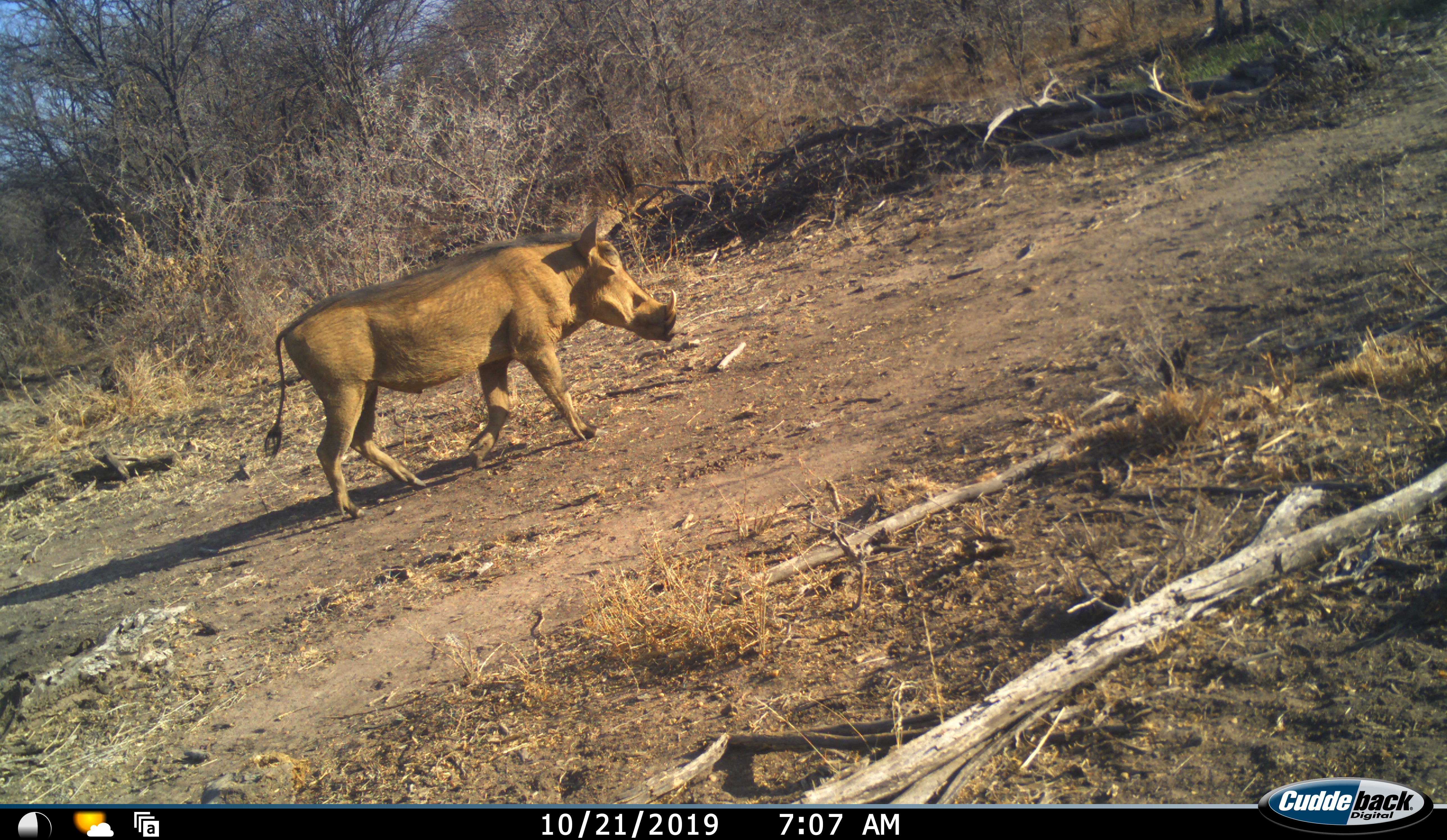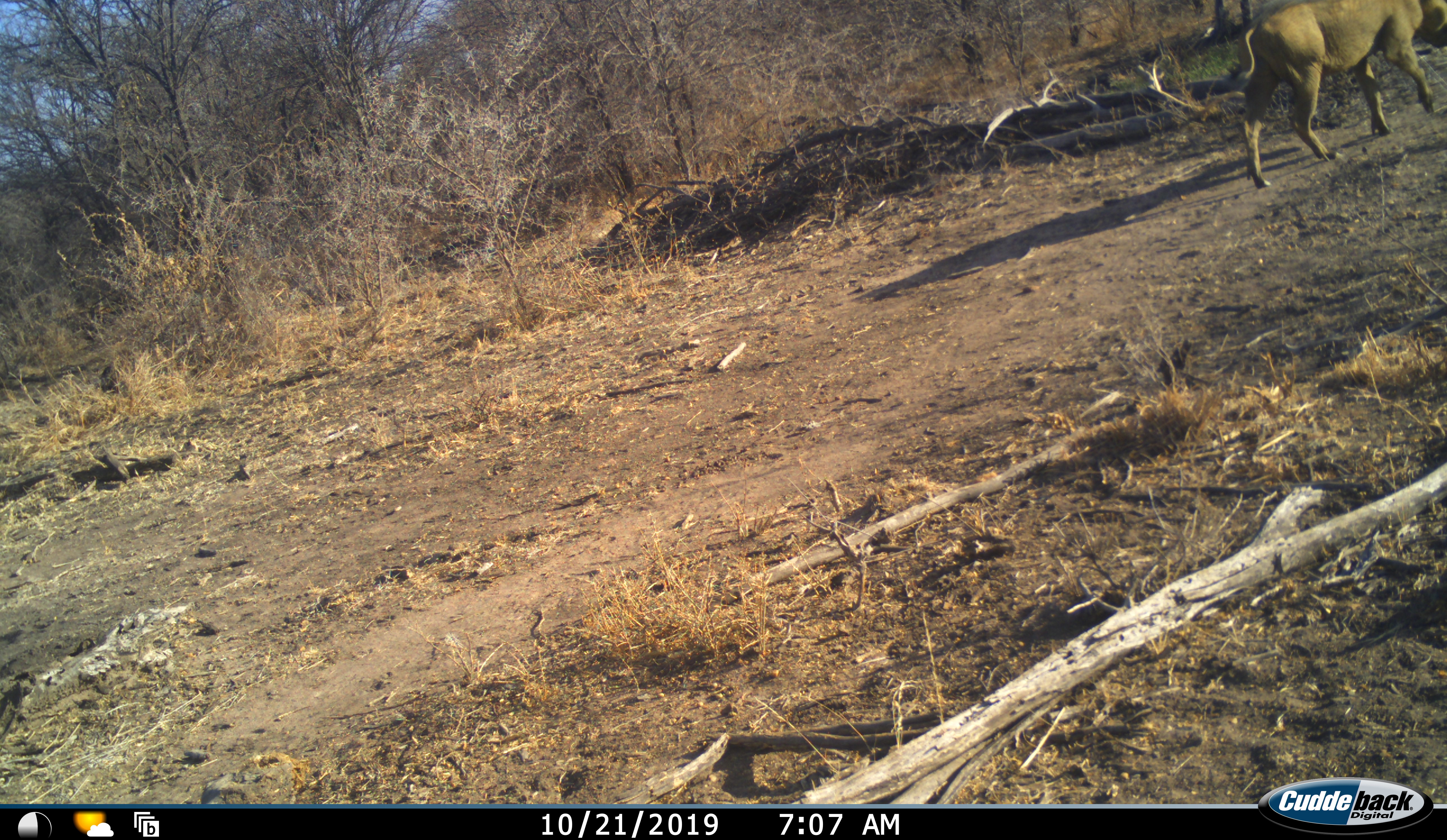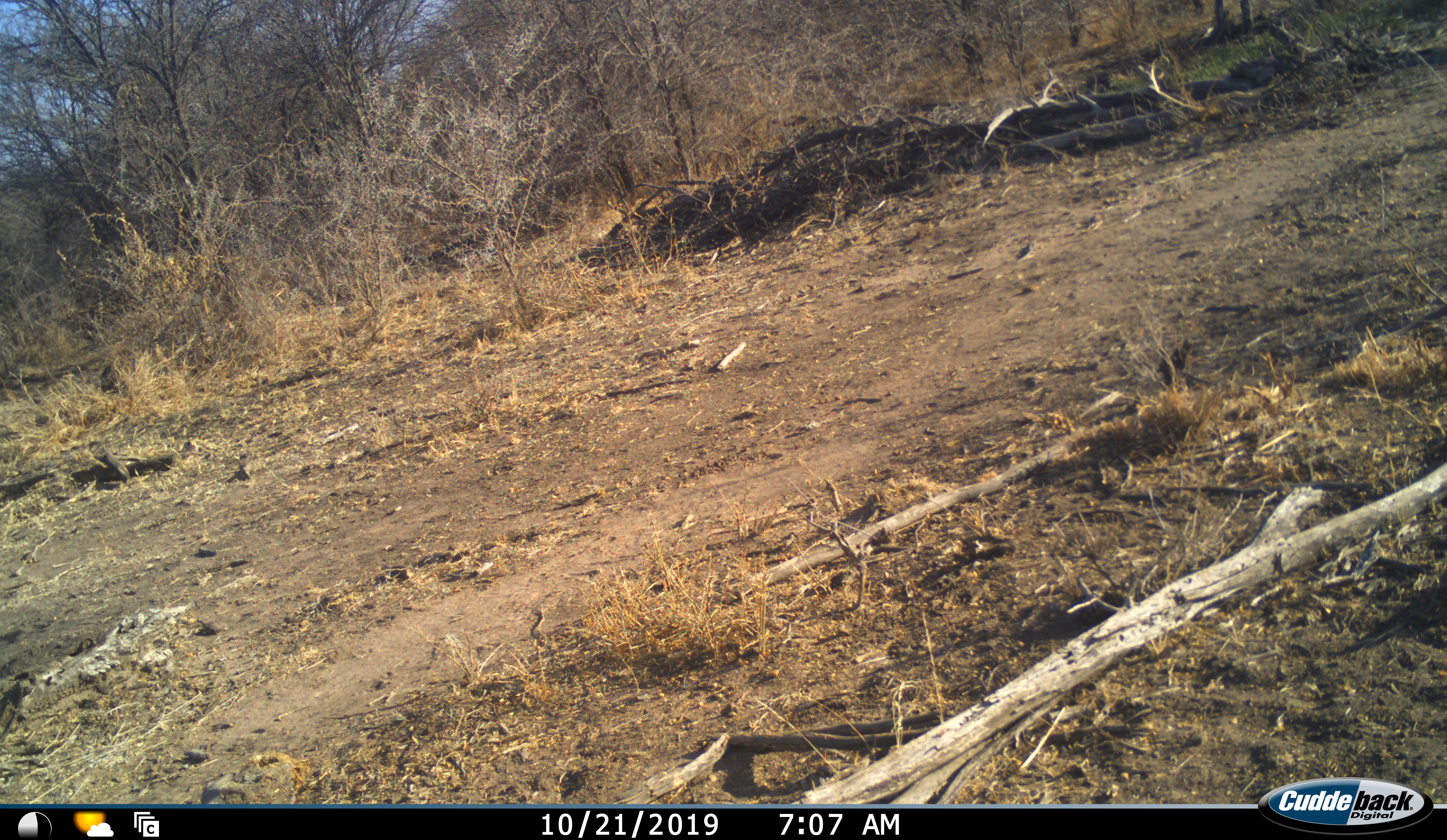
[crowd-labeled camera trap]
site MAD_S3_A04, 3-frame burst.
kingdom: Animalia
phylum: Chordata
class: Mammalia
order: Artiodactyla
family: Suidae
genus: Phacochoerus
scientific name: Phacochoerus africanus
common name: warthog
Warthog (Phacochoerus africanus), count 1. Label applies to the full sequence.